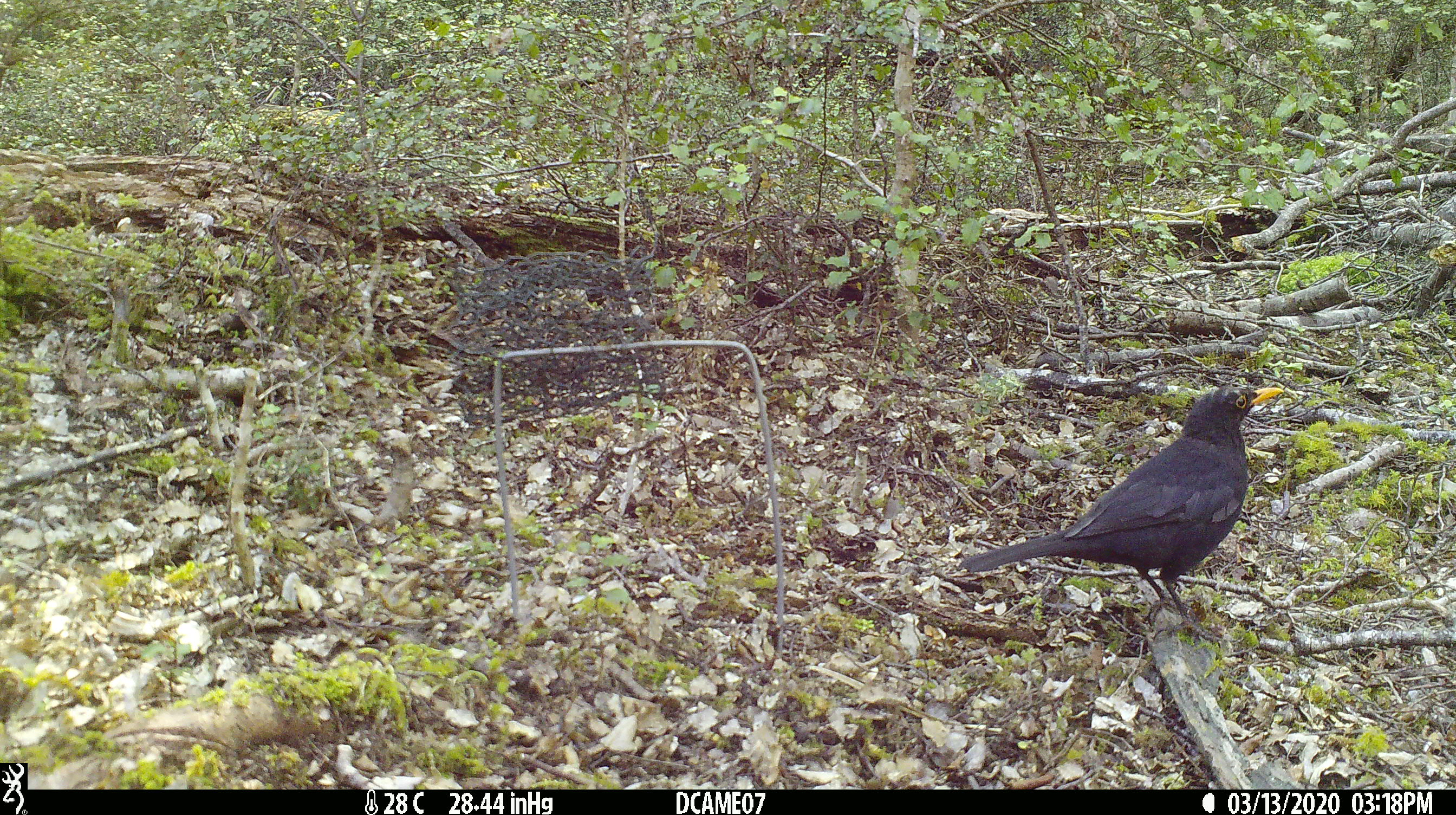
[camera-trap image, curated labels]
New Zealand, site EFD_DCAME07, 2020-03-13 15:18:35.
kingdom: Animalia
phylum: Chordata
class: Aves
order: Passeriformes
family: Turdidae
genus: Turdus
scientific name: Turdus merula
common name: eurasian blackbird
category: blackbird